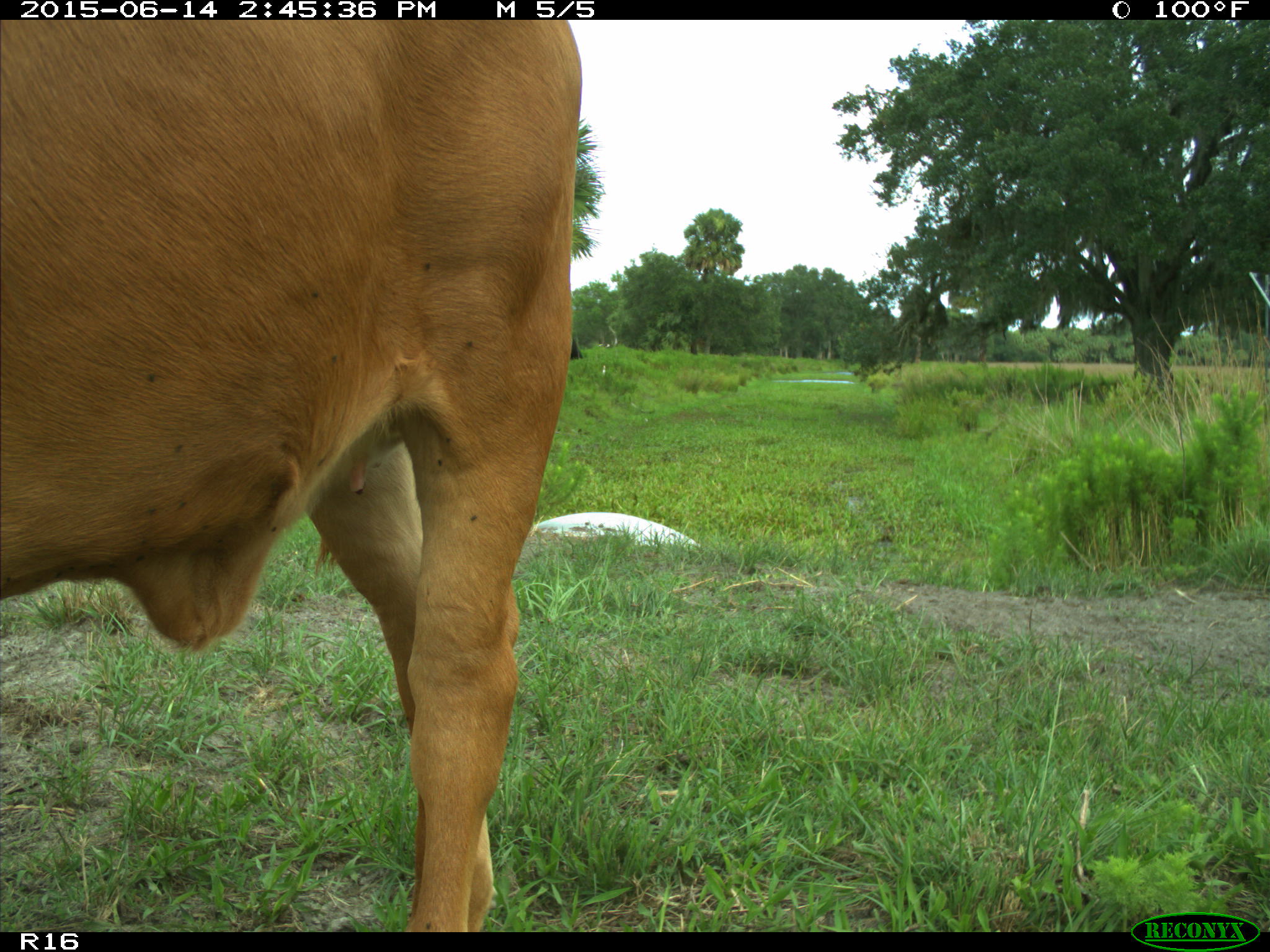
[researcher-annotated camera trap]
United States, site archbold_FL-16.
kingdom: Animalia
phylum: Chordata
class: Mammalia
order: Artiodactyla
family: Bovidae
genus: Bos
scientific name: Bos taurus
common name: domestic cow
Bos taurus (domestic cow).